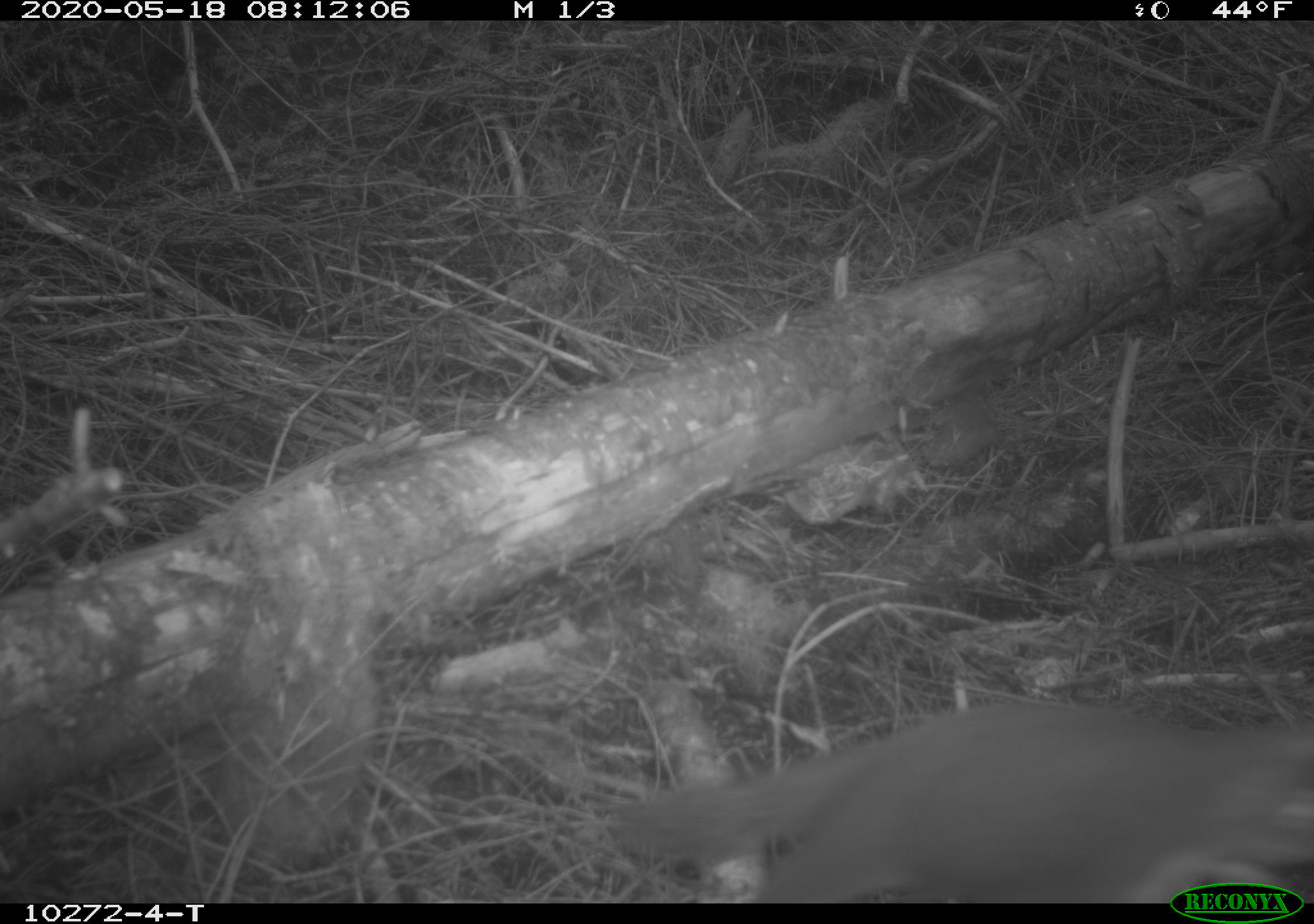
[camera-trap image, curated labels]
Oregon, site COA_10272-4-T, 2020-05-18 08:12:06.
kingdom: Animalia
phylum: Chordata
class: Mammalia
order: Rodentia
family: Sciuridae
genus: Tamiasciurus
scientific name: Tamiasciurus douglasii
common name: douglas squirrel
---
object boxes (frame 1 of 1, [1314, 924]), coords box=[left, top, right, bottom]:
douglas squirrel: box=[617, 708, 1313, 877]